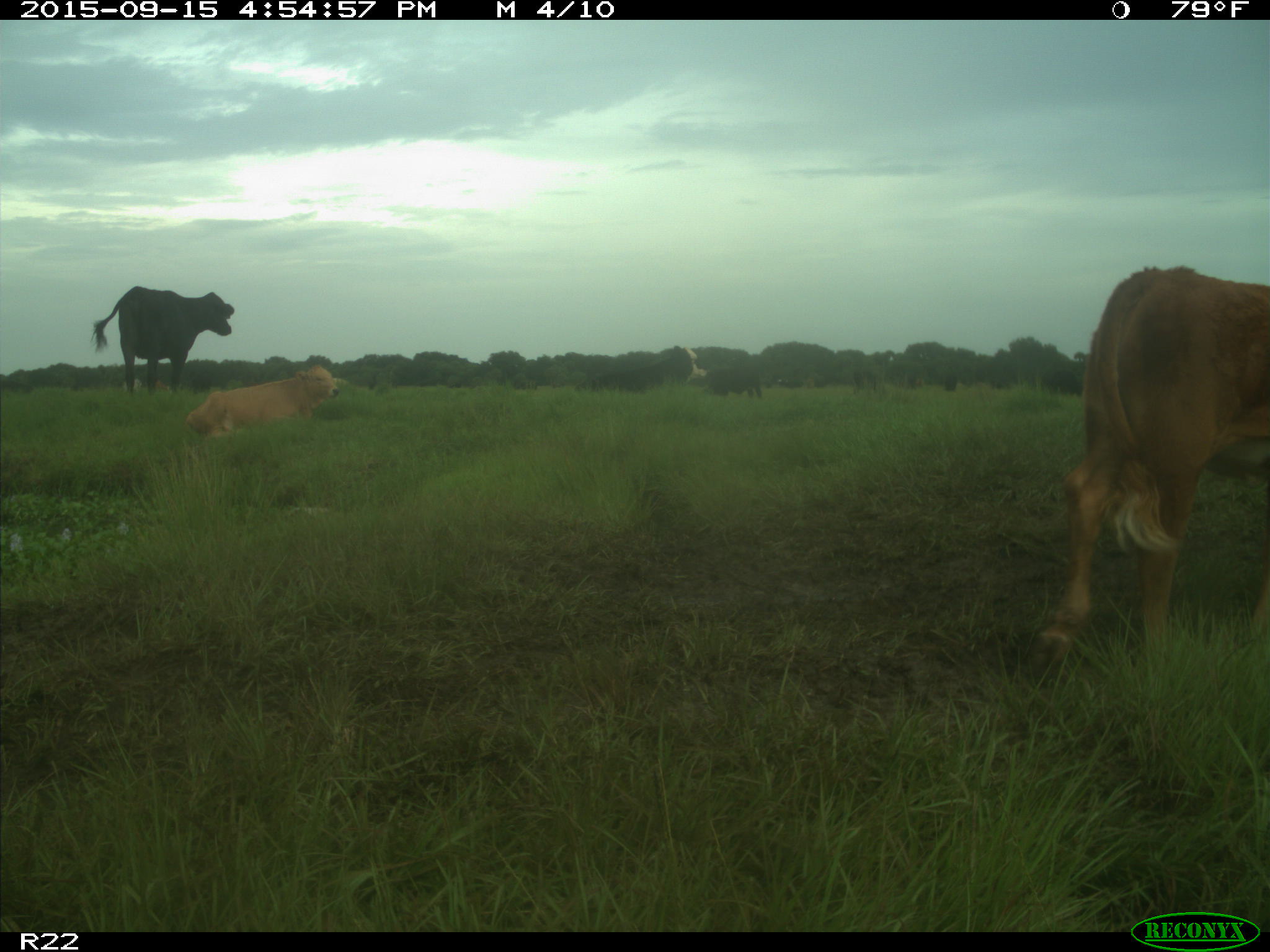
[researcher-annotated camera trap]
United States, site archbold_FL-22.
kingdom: Animalia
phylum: Chordata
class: Mammalia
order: Artiodactyla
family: Bovidae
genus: Bos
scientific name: Bos taurus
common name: domestic cow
Bos taurus (domestic cow).